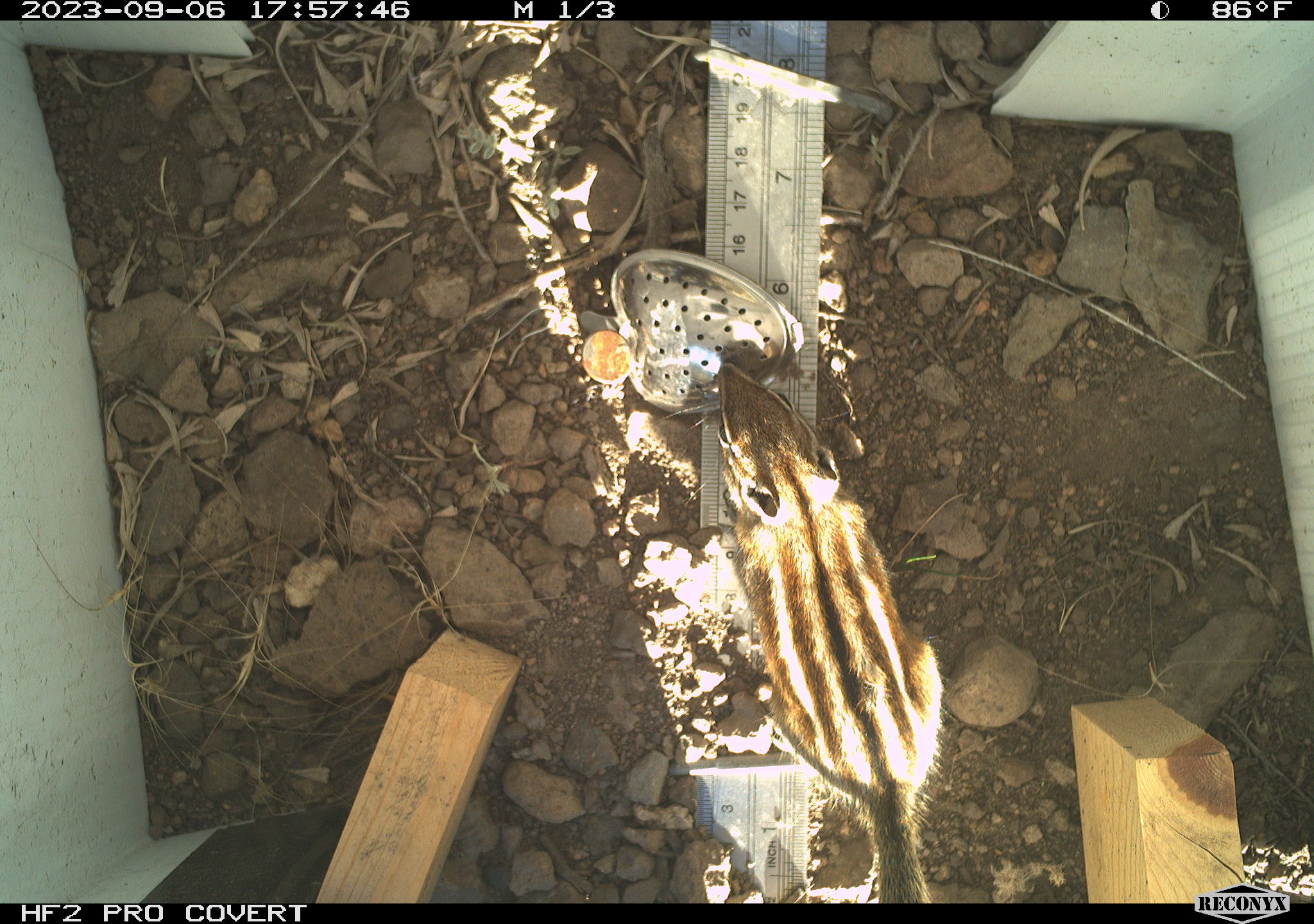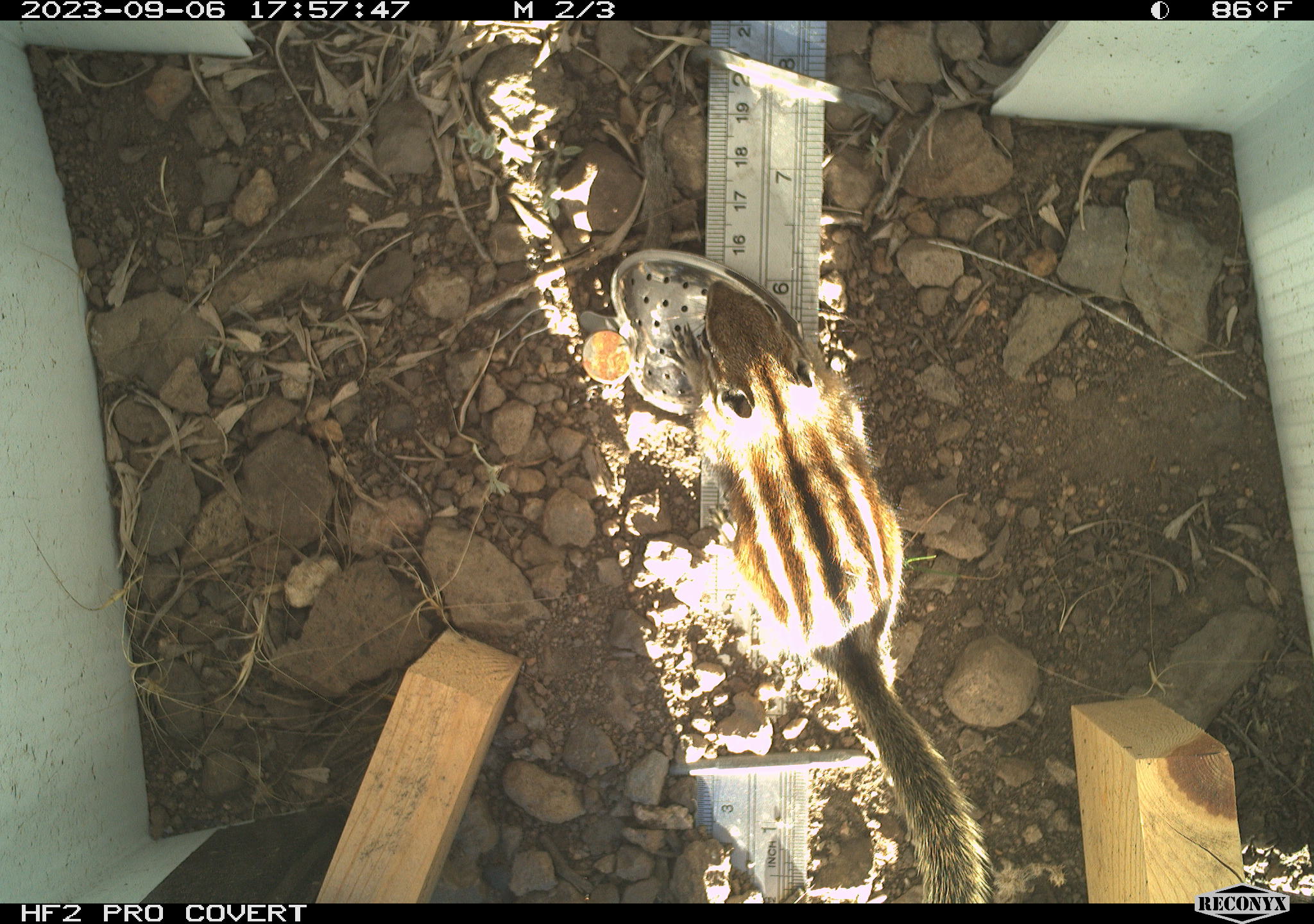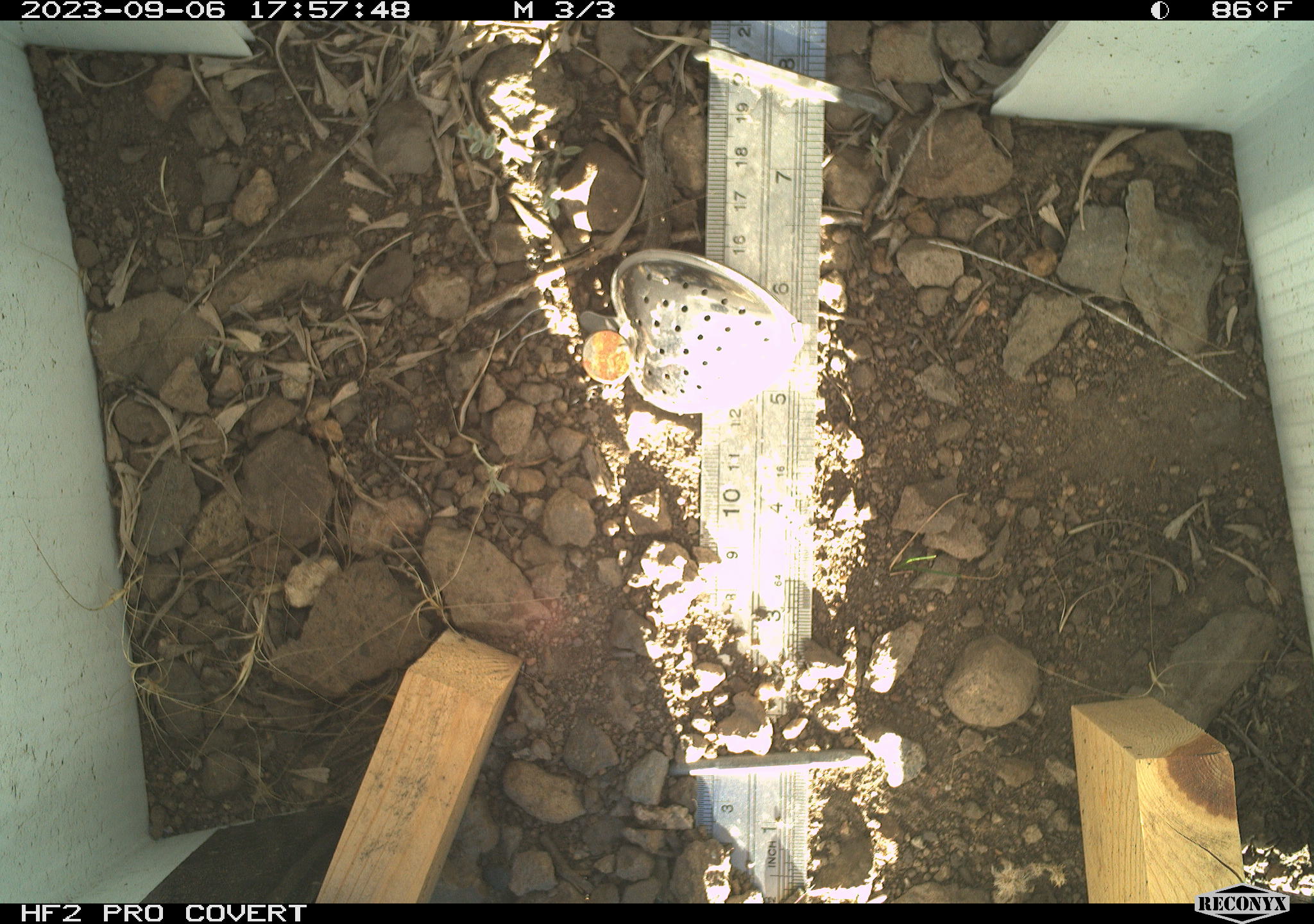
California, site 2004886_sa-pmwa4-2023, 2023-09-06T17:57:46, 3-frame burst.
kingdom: Animalia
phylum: Chordata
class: Mammalia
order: Rodentia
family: Sciuridae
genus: Neotamias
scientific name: Neotamias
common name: western chipmunks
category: neotamias species